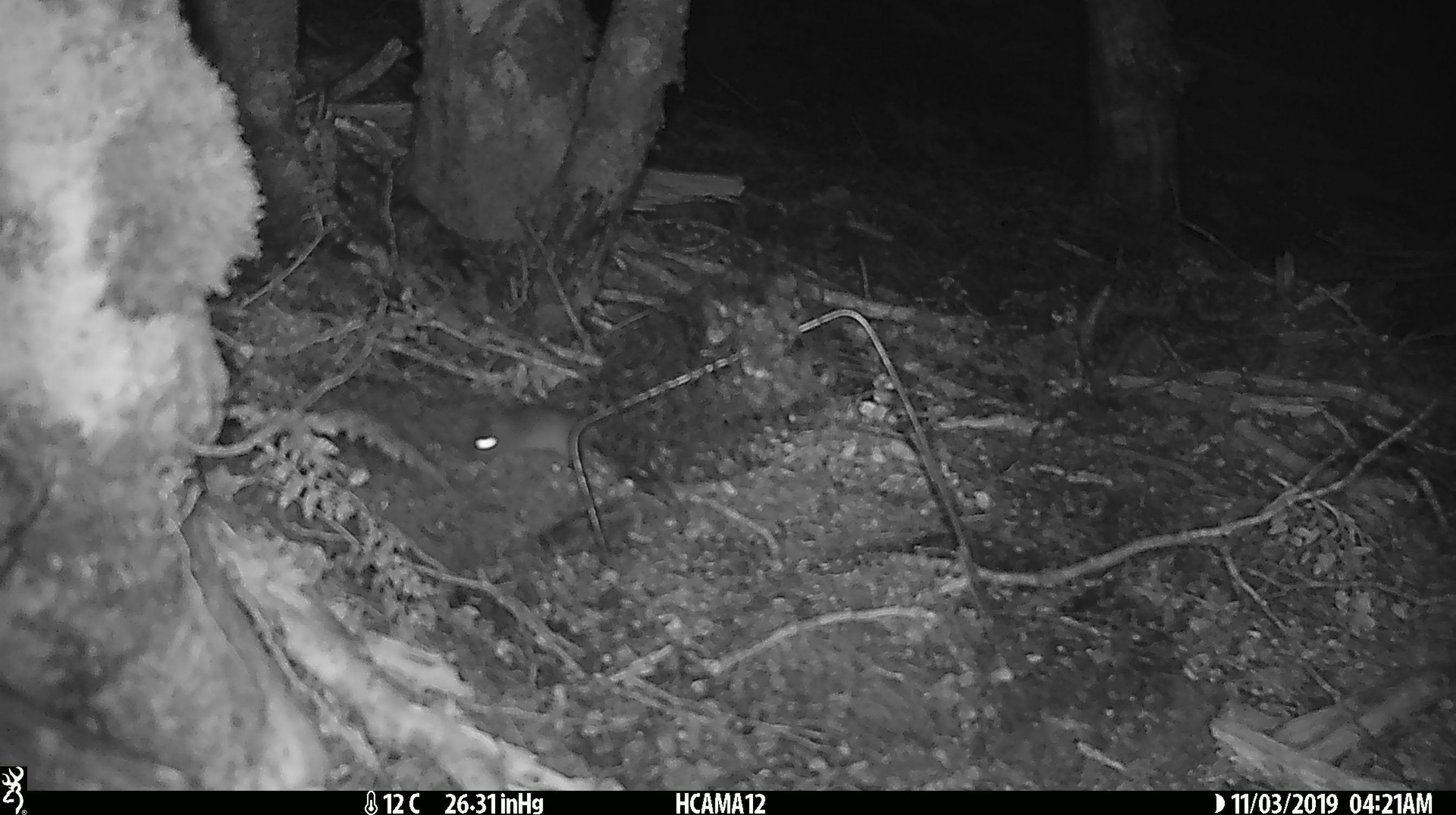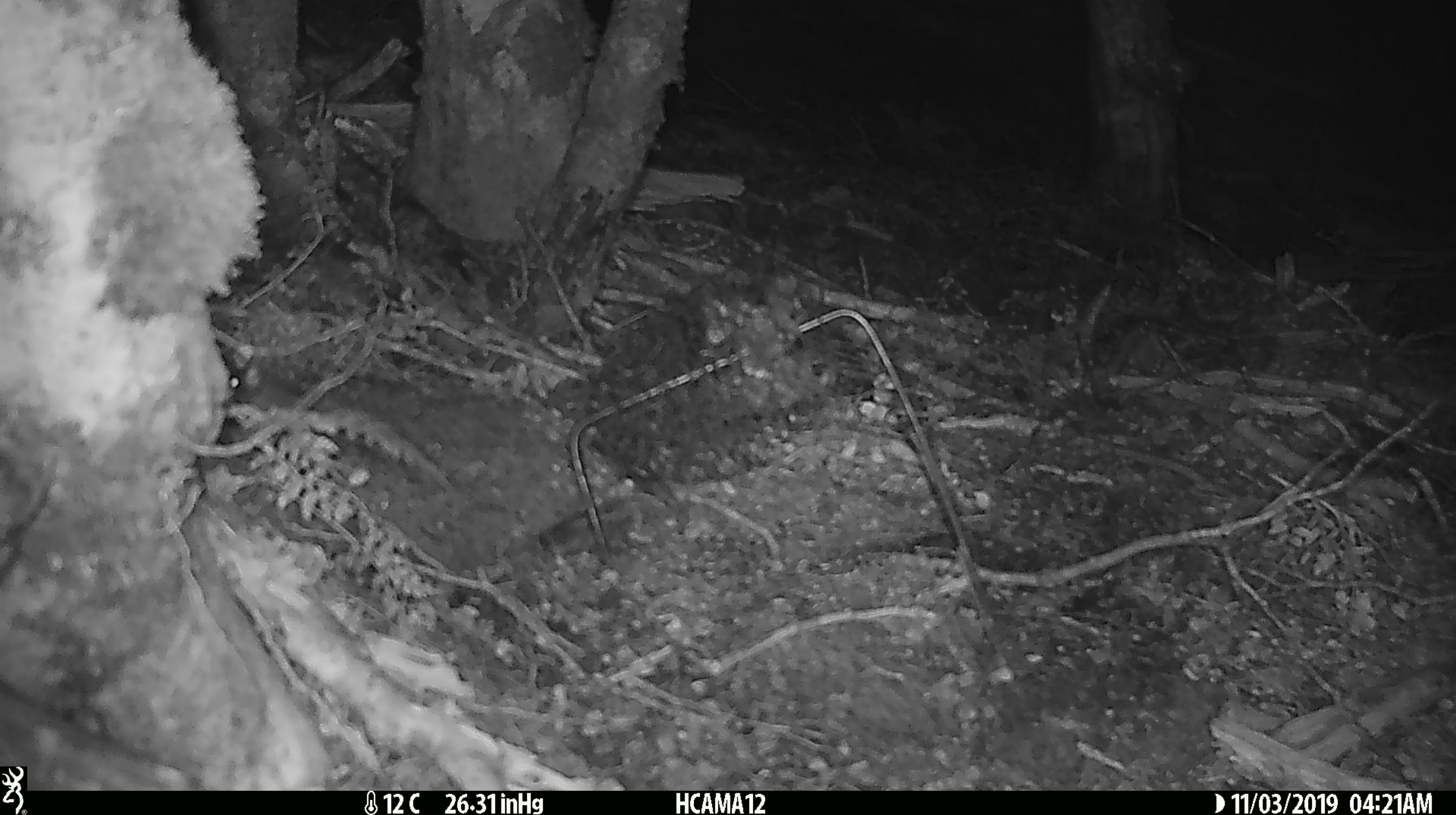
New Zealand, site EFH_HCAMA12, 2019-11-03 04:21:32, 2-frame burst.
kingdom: Animalia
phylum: Chordata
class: Mammalia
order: Rodentia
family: Muridae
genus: Mus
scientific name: Mus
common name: mouse